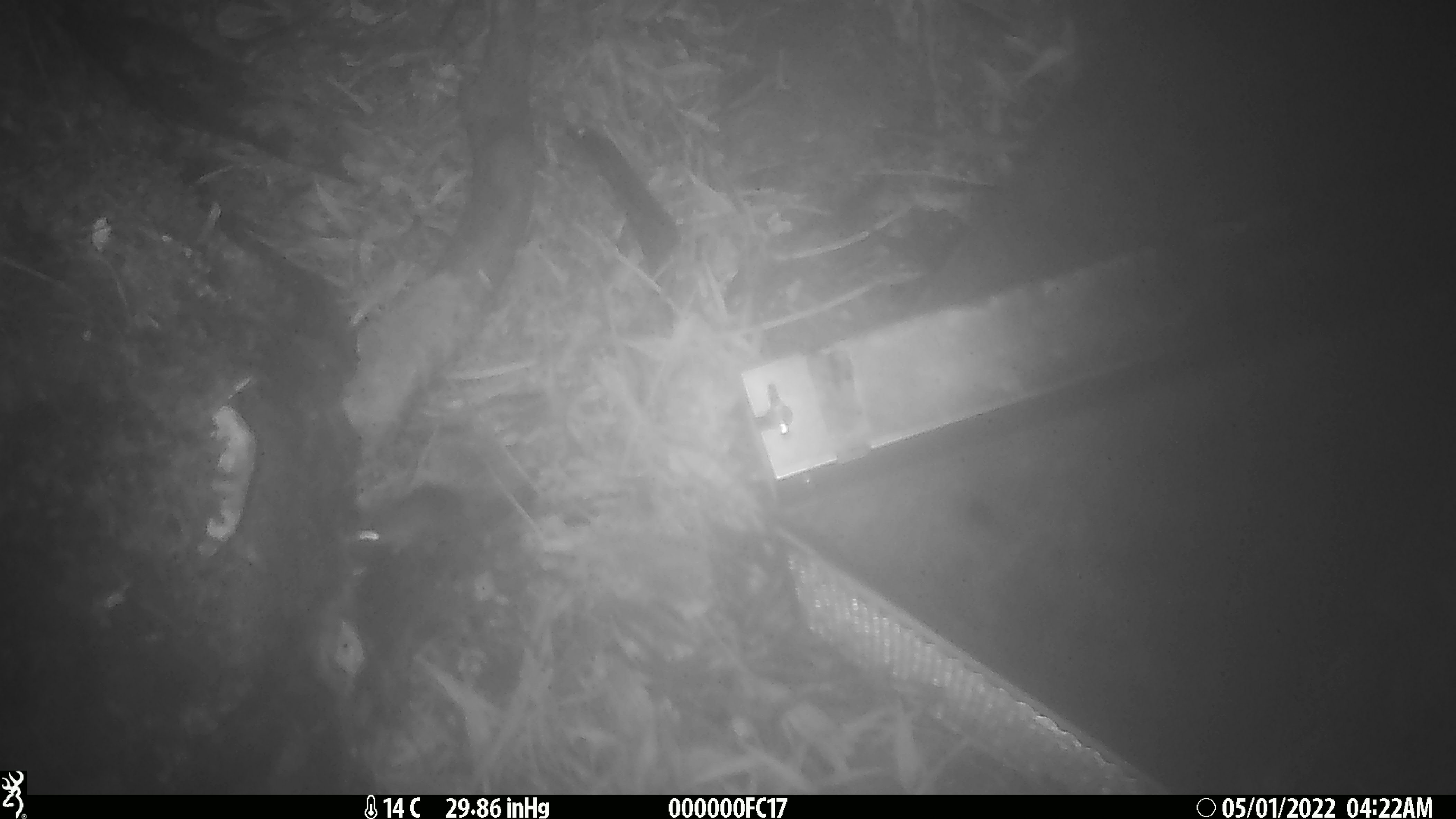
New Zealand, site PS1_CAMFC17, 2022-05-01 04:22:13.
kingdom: Animalia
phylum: Chordata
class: Mammalia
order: Rodentia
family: Muridae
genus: Mus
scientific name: Mus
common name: mouse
Mouse (Mus).